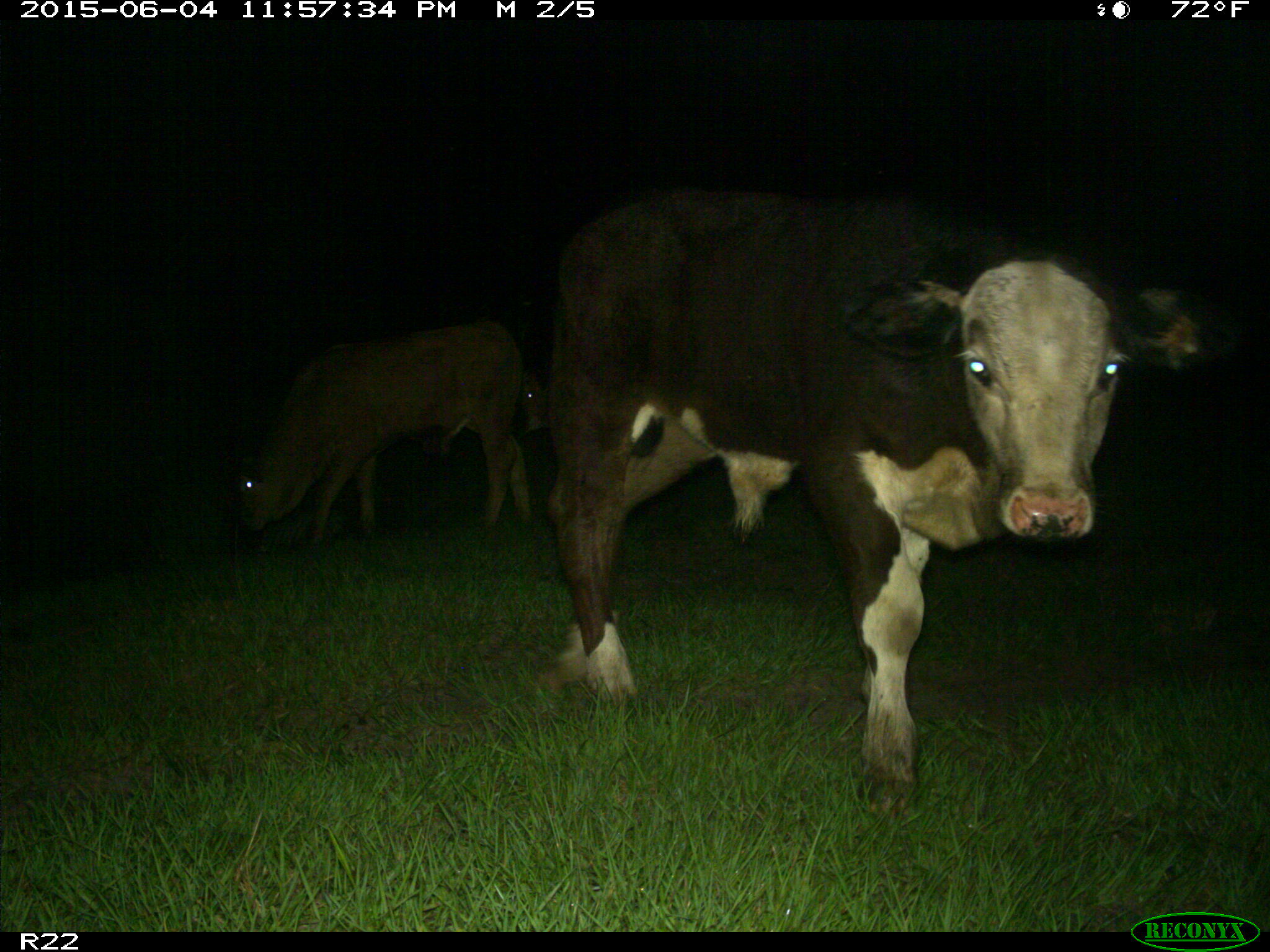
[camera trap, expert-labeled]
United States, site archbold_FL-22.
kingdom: Animalia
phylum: Chordata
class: Mammalia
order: Artiodactyla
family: Bovidae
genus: Bos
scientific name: Bos taurus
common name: domestic cow